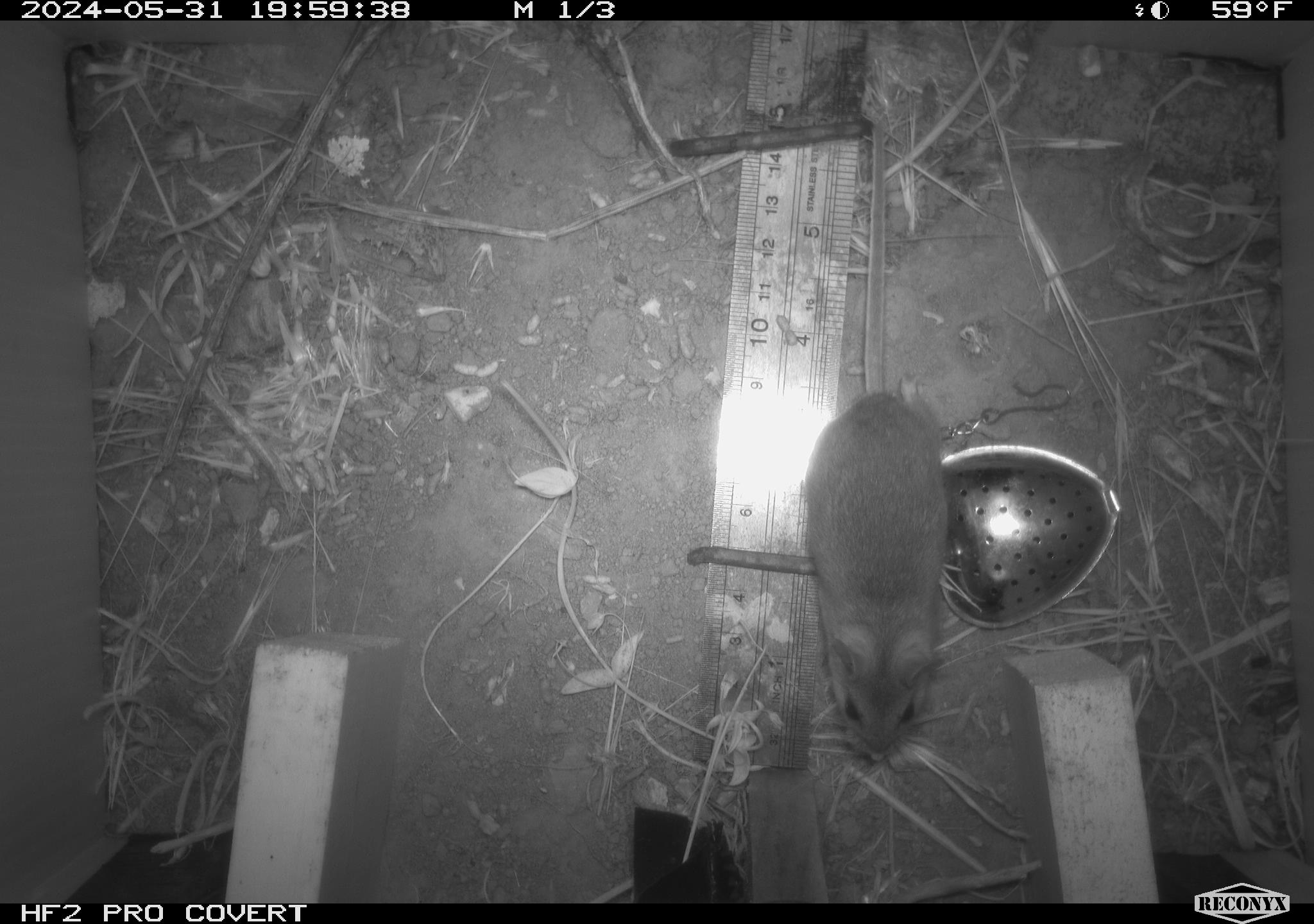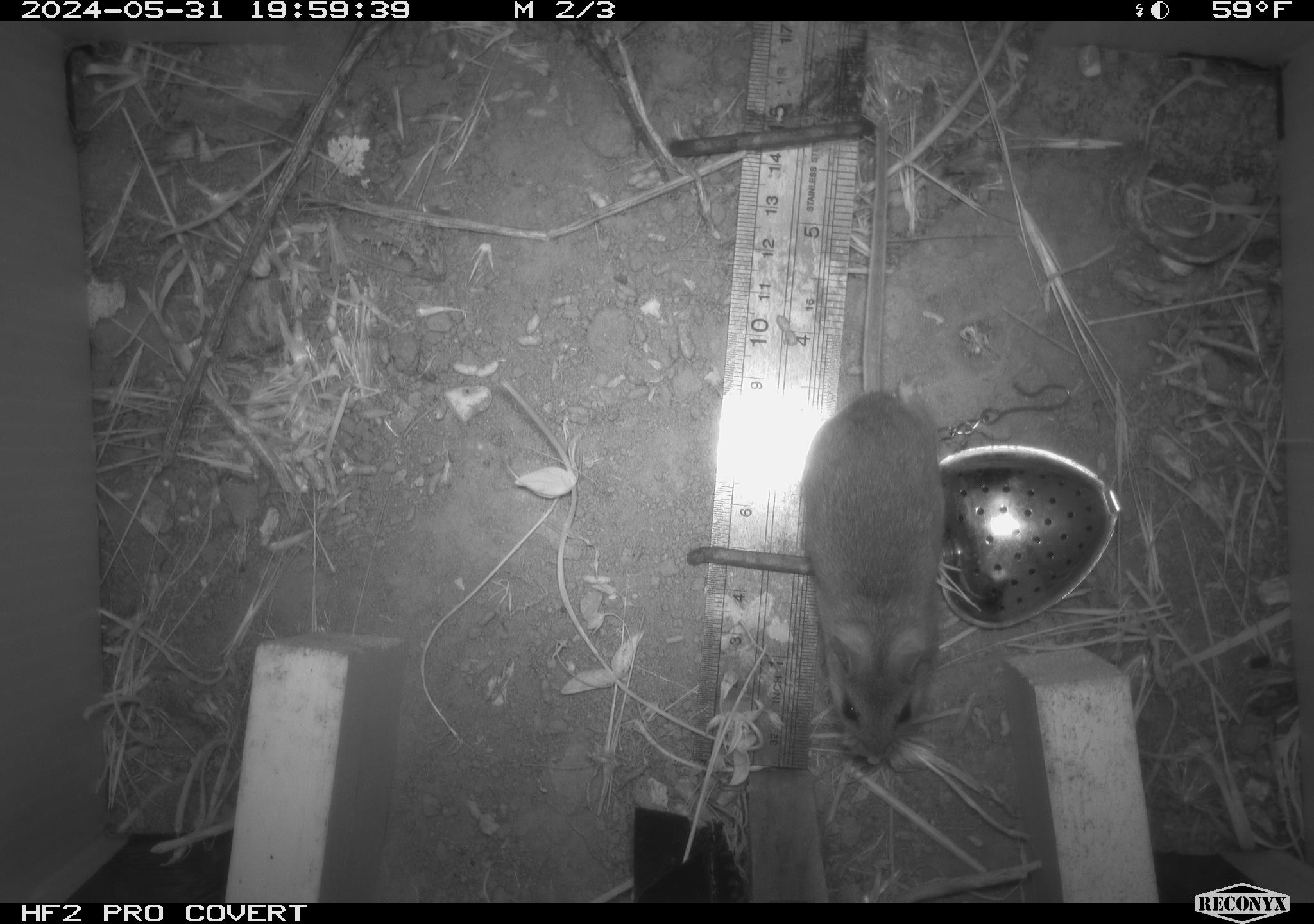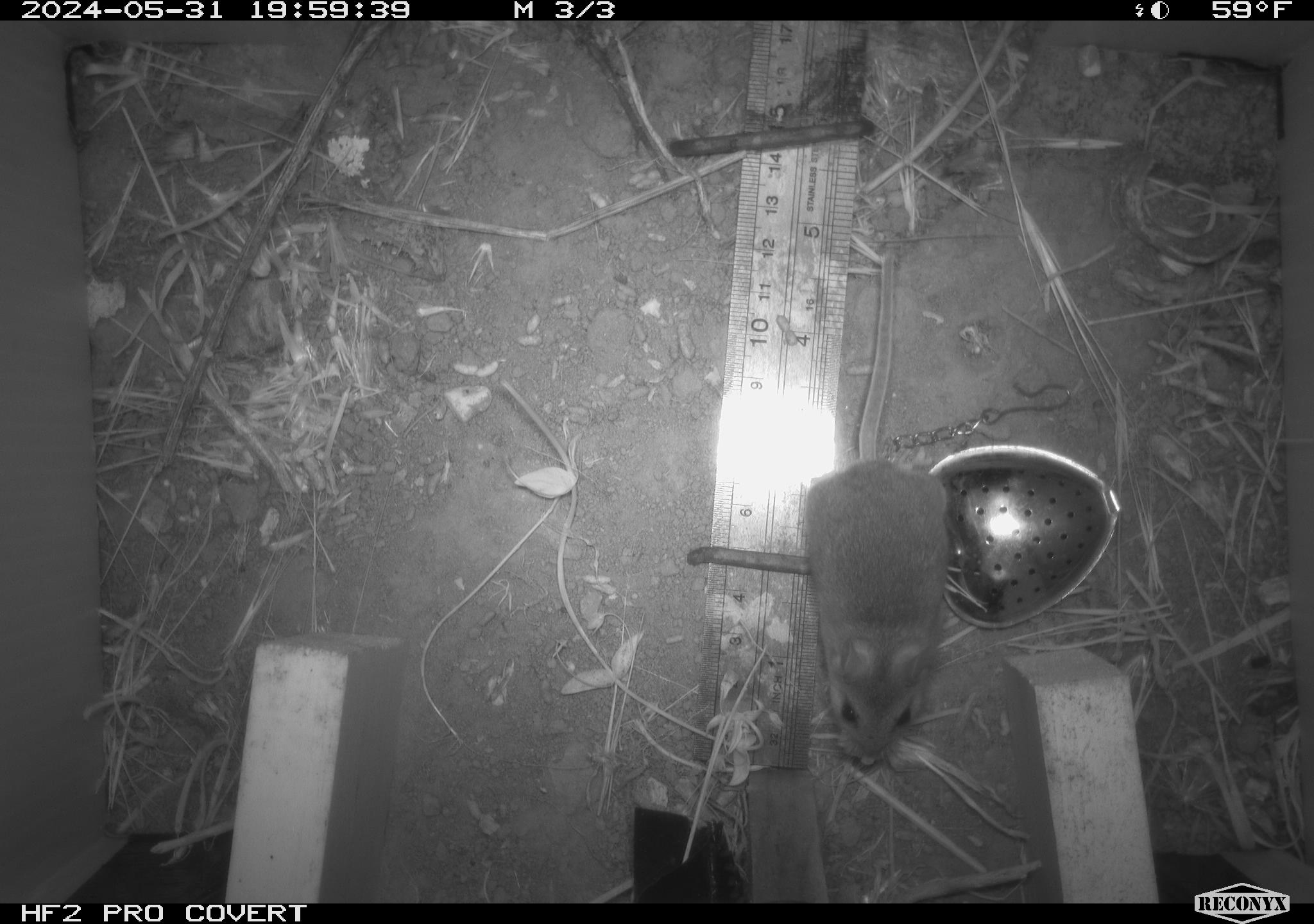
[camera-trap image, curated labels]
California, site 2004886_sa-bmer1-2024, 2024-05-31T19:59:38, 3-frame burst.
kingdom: Animalia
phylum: Chordata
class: Mammalia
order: Rodentia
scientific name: Rodentia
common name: mouse species